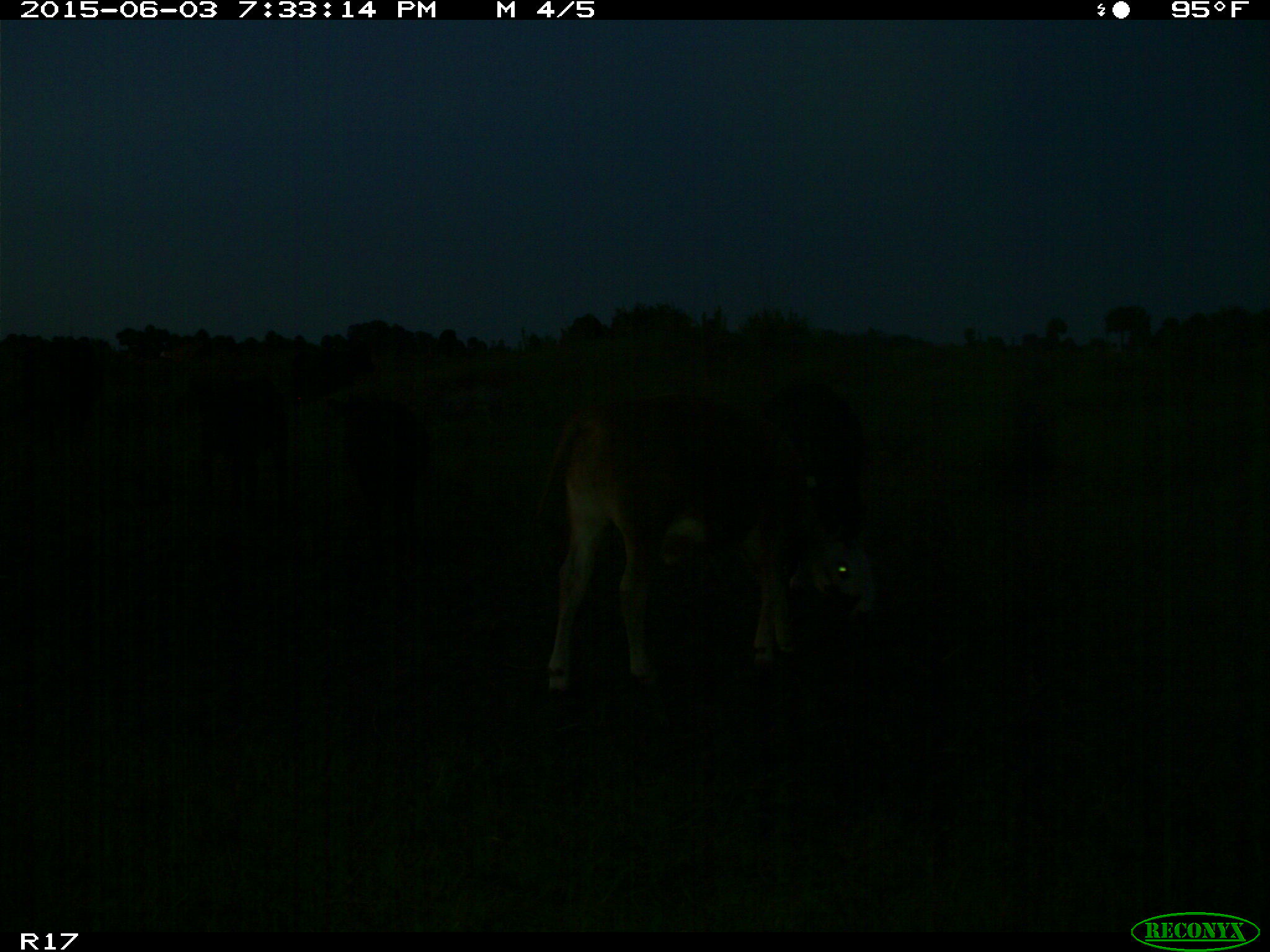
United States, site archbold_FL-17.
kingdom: Animalia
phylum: Chordata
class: Mammalia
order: Artiodactyla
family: Bovidae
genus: Bos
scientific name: Bos taurus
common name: domestic cow